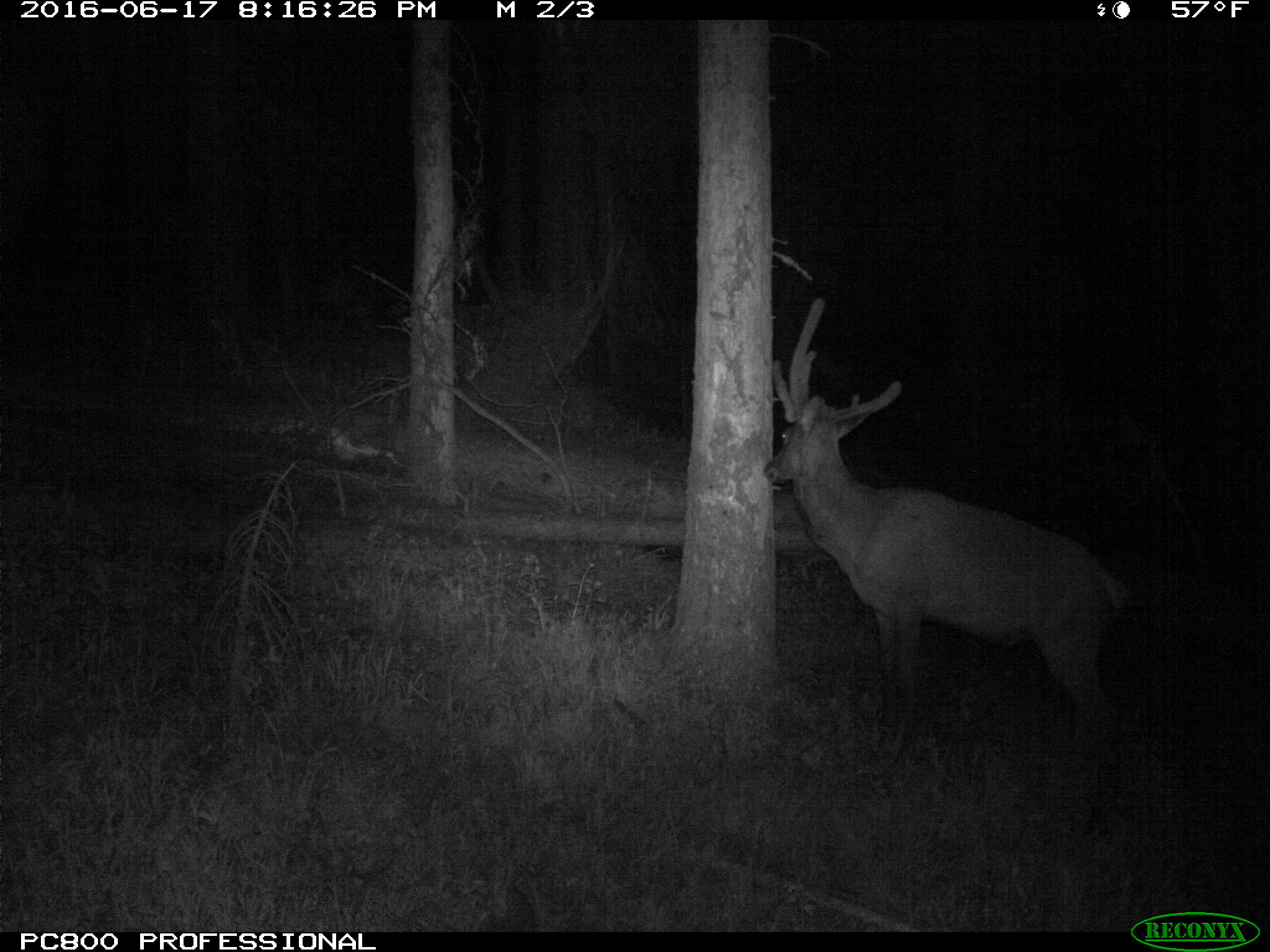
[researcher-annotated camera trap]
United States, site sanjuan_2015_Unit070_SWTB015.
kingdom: Animalia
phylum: Chordata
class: Mammalia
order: Artiodactyla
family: Cervidae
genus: Cervus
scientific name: Cervus elaphus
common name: red deer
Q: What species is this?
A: Cervus elaphus (red deer).